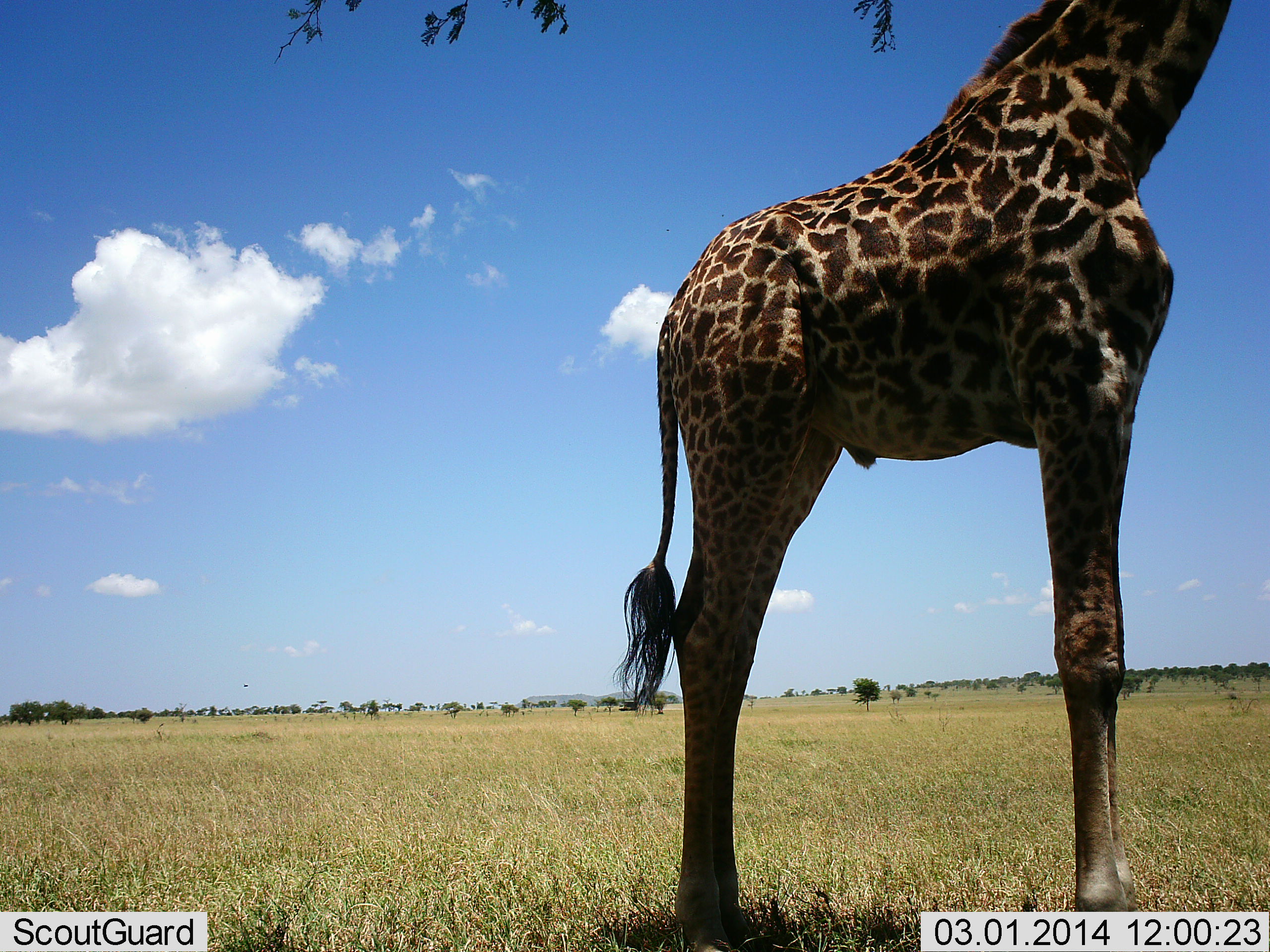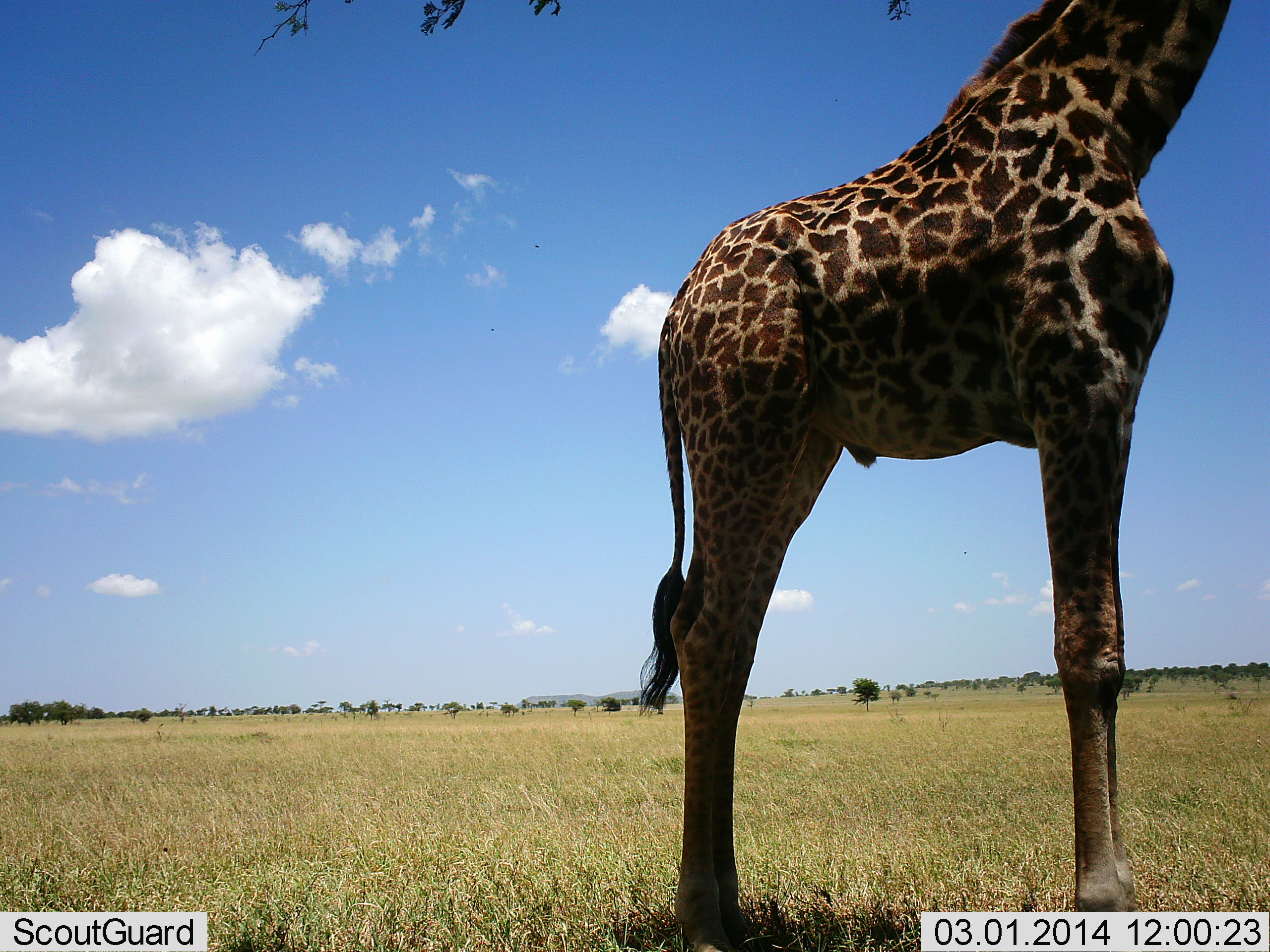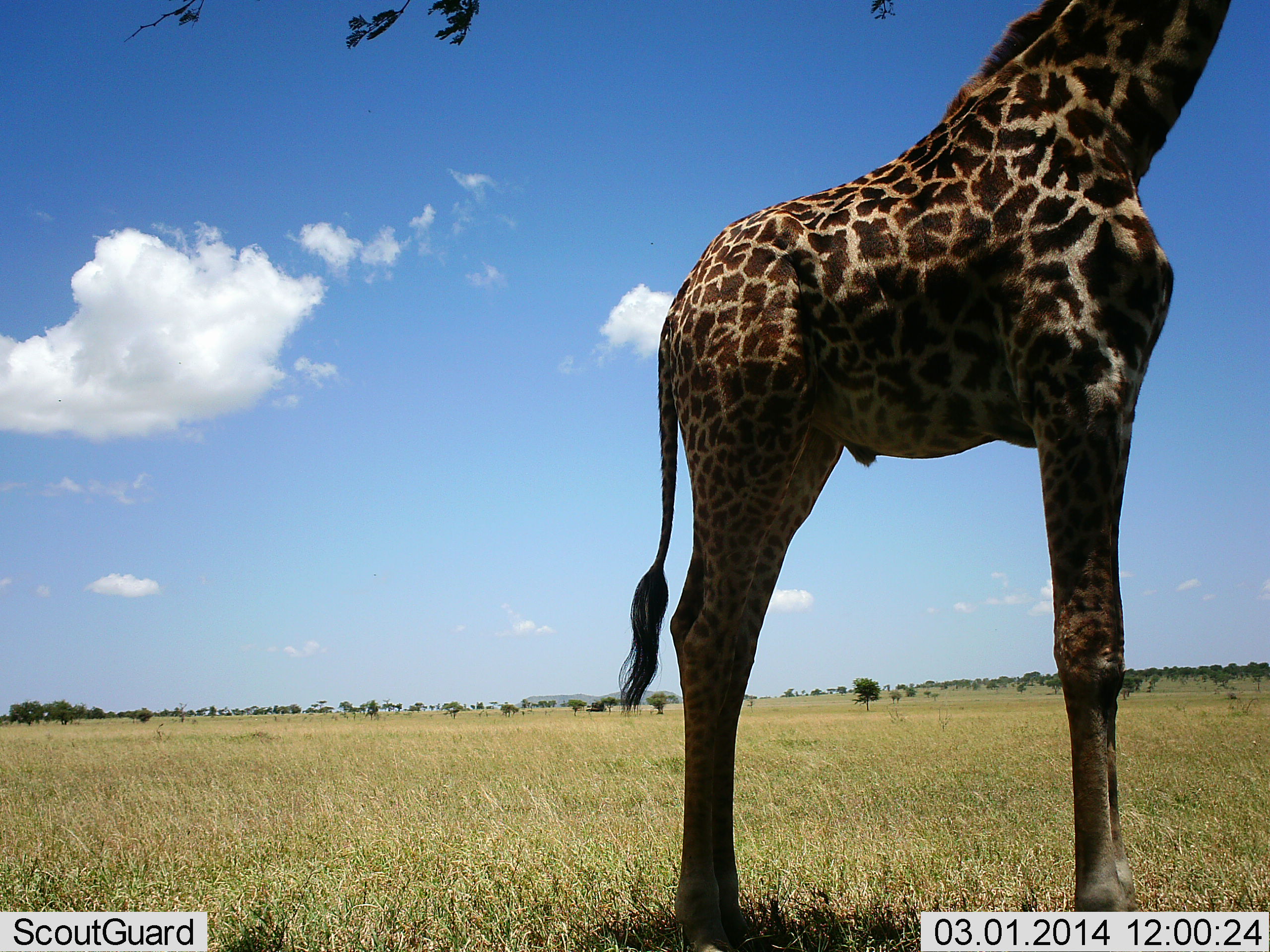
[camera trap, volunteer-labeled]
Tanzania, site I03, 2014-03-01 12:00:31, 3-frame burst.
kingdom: Animalia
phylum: Chordata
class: Mammalia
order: Artiodactyla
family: Giraffidae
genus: Giraffa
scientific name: Giraffa camelopardalis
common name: giraffe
Giraffe (Giraffa camelopardalis), count 1. Behavior (volunteer vote fractions): standing 91%, resting 0%, moving 0%, interacting 0%. Young present (vote fraction): 0%. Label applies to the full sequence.